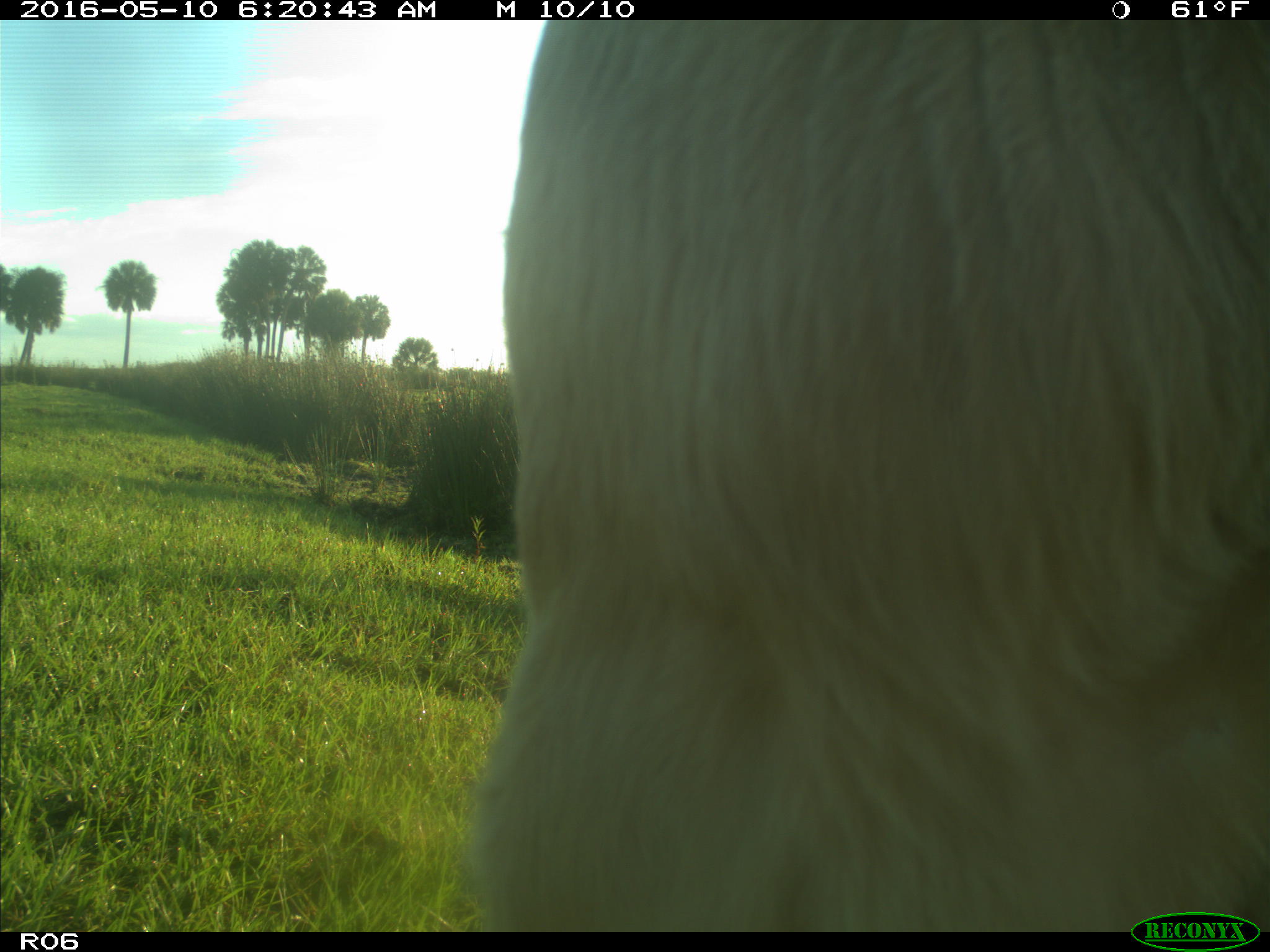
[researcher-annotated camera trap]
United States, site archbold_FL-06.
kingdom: Animalia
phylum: Chordata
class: Mammalia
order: Artiodactyla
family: Bovidae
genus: Bos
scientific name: Bos taurus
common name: domestic cow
Bos taurus (domestic cow).